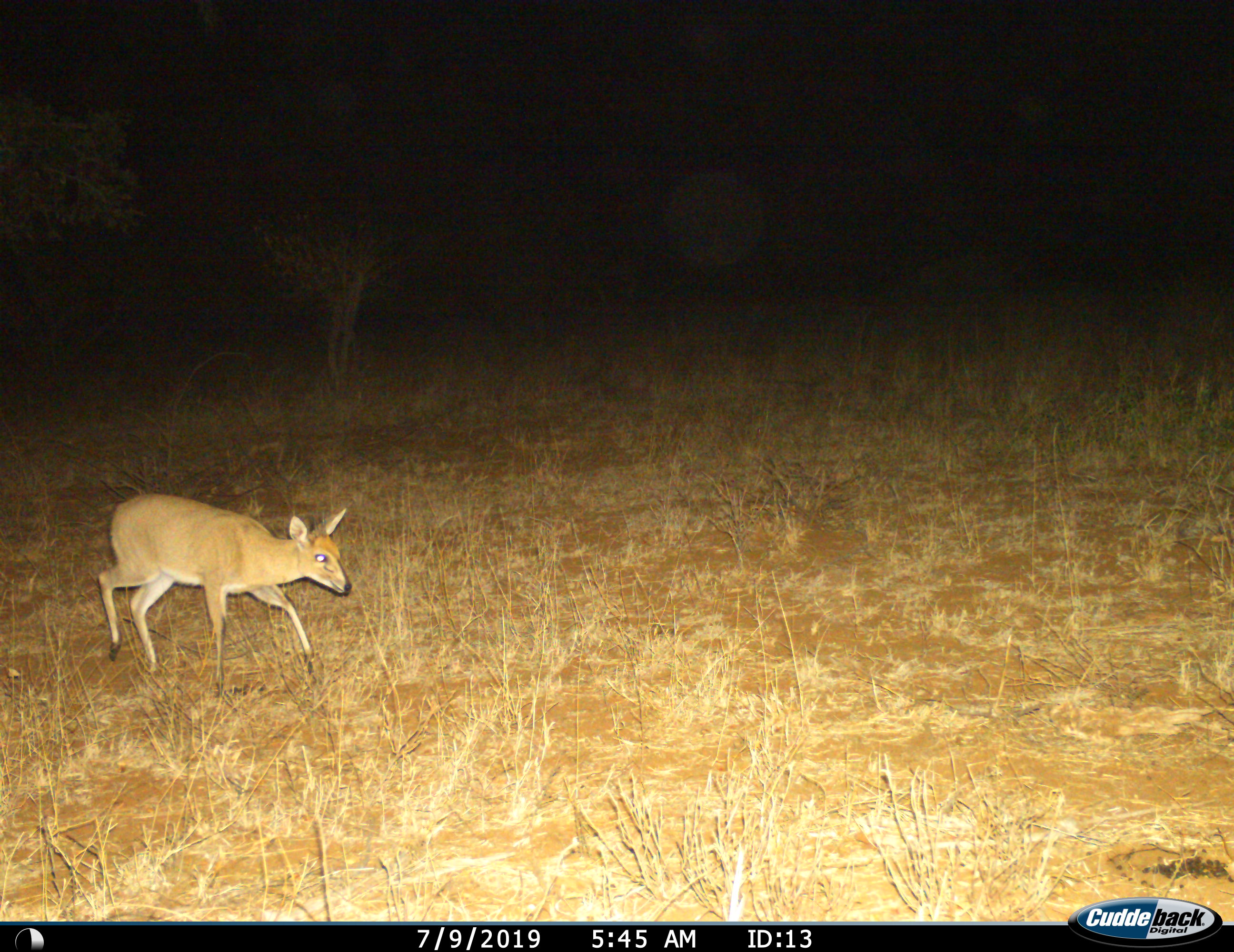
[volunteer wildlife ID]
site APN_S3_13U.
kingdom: Animalia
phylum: Chordata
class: Mammalia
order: Artiodactyla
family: Bovidae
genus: Sylvicapra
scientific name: Sylvicapra grimmia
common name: common duiker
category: duikercommongrey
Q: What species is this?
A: Duikercommongrey (common duiker) (Sylvicapra grimmia).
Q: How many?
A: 1.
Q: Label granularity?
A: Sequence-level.